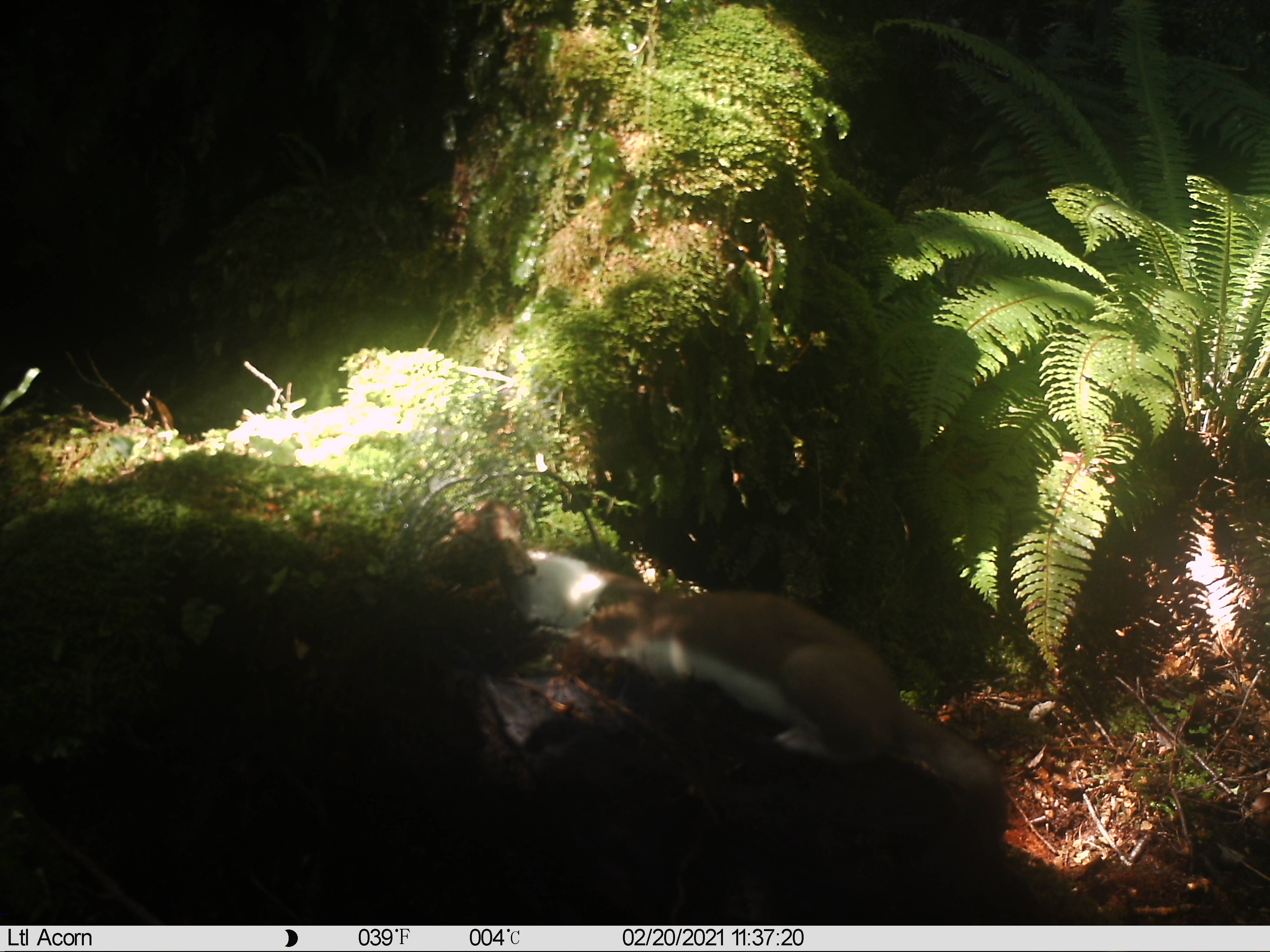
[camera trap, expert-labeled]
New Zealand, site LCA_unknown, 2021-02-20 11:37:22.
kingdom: Animalia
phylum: Chordata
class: Mammalia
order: Carnivora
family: Mustelidae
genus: Mustela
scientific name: Mustela erminea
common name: stoat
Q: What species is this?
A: Stoat (Mustela erminea).